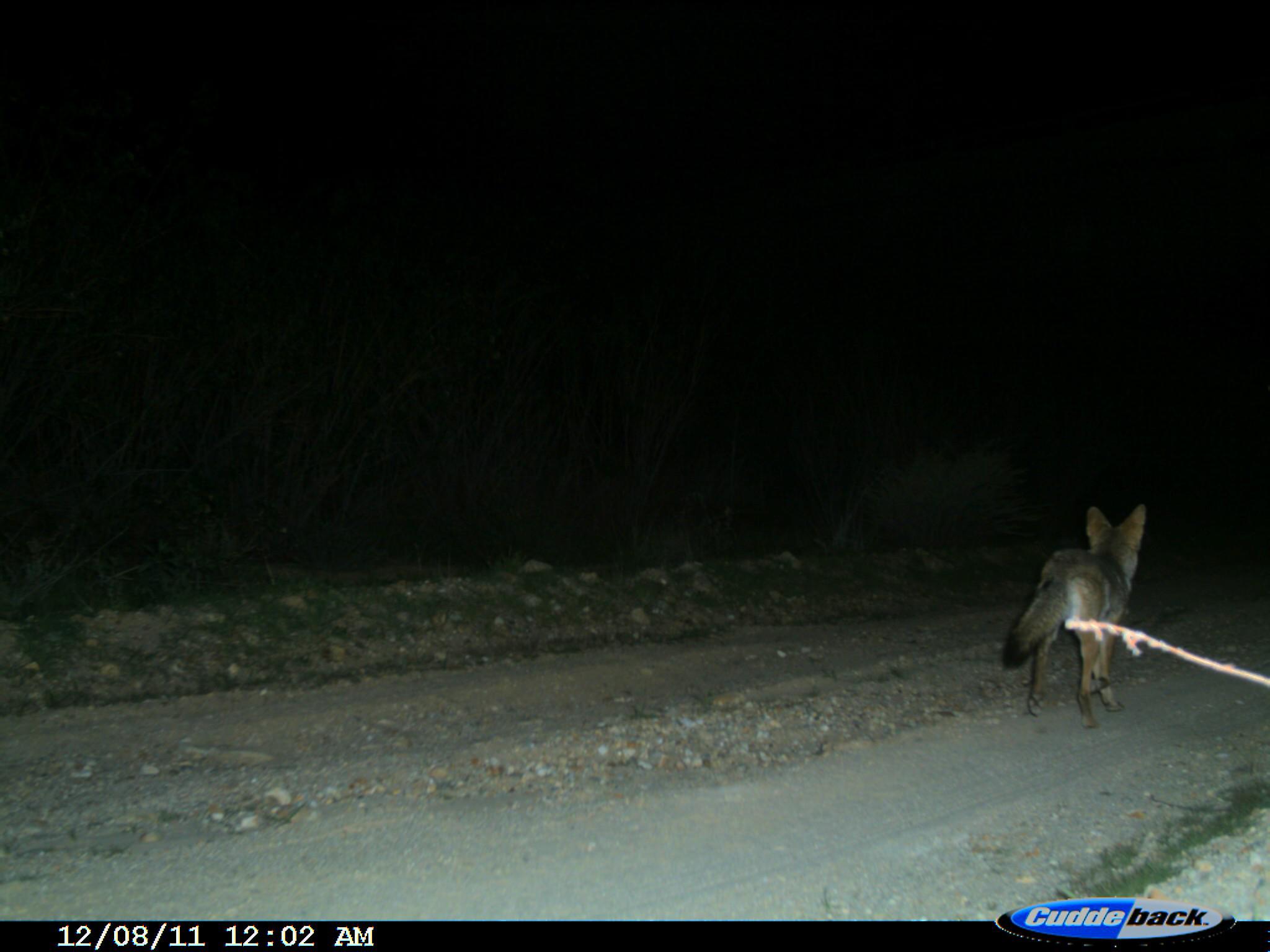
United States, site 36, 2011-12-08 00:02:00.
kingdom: Animalia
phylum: Chordata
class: Mammalia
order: Carnivora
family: Canidae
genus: Canis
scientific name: Canis latrans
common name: coyote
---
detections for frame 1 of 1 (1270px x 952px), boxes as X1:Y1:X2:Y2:
coyote: 1001:501:1149:731